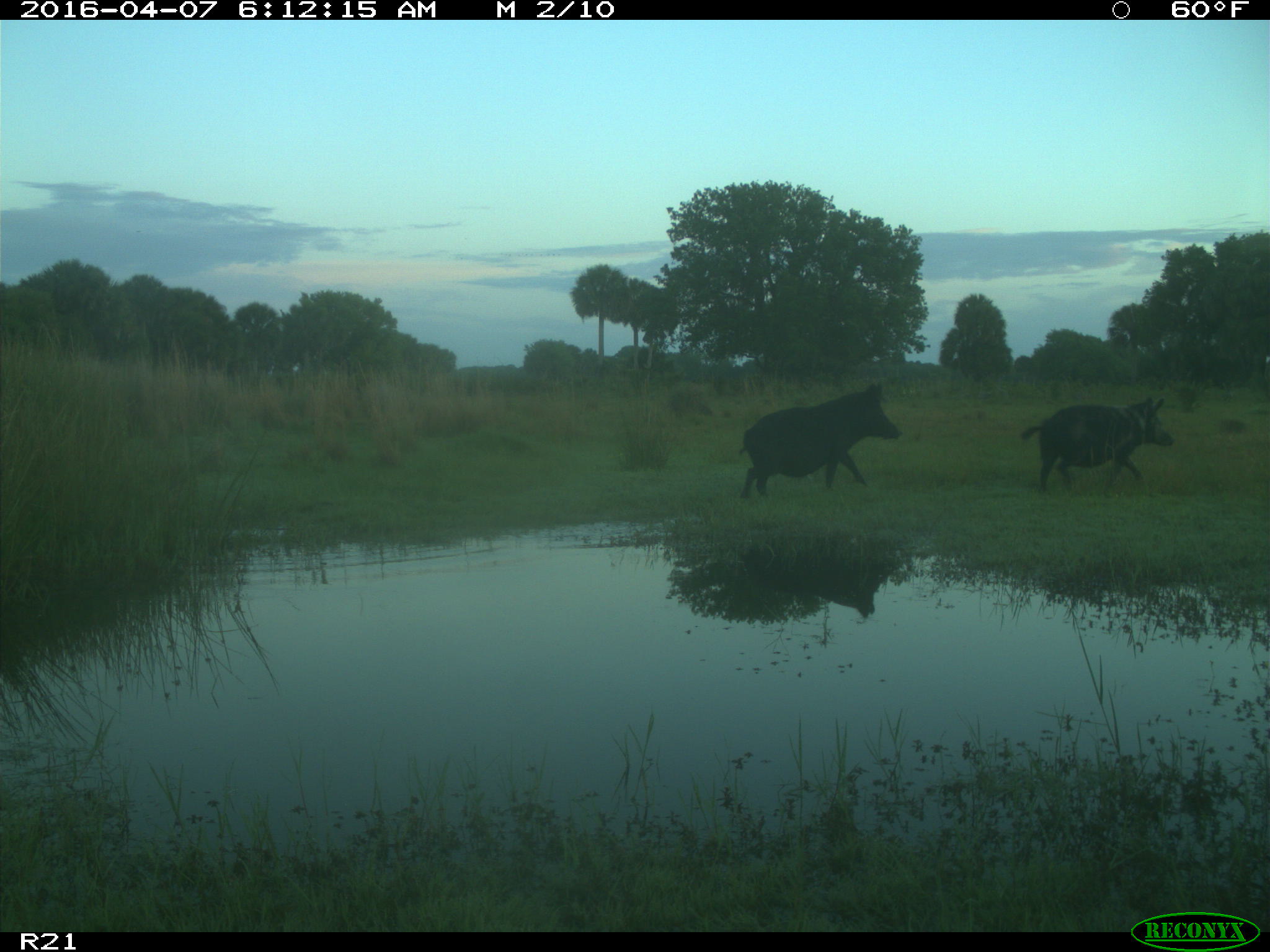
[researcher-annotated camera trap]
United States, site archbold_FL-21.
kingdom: Animalia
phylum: Chordata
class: Mammalia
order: Artiodactyla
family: Suidae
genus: Sus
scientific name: Sus scrofa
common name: wild boar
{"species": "Sus scrofa (wild boar)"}